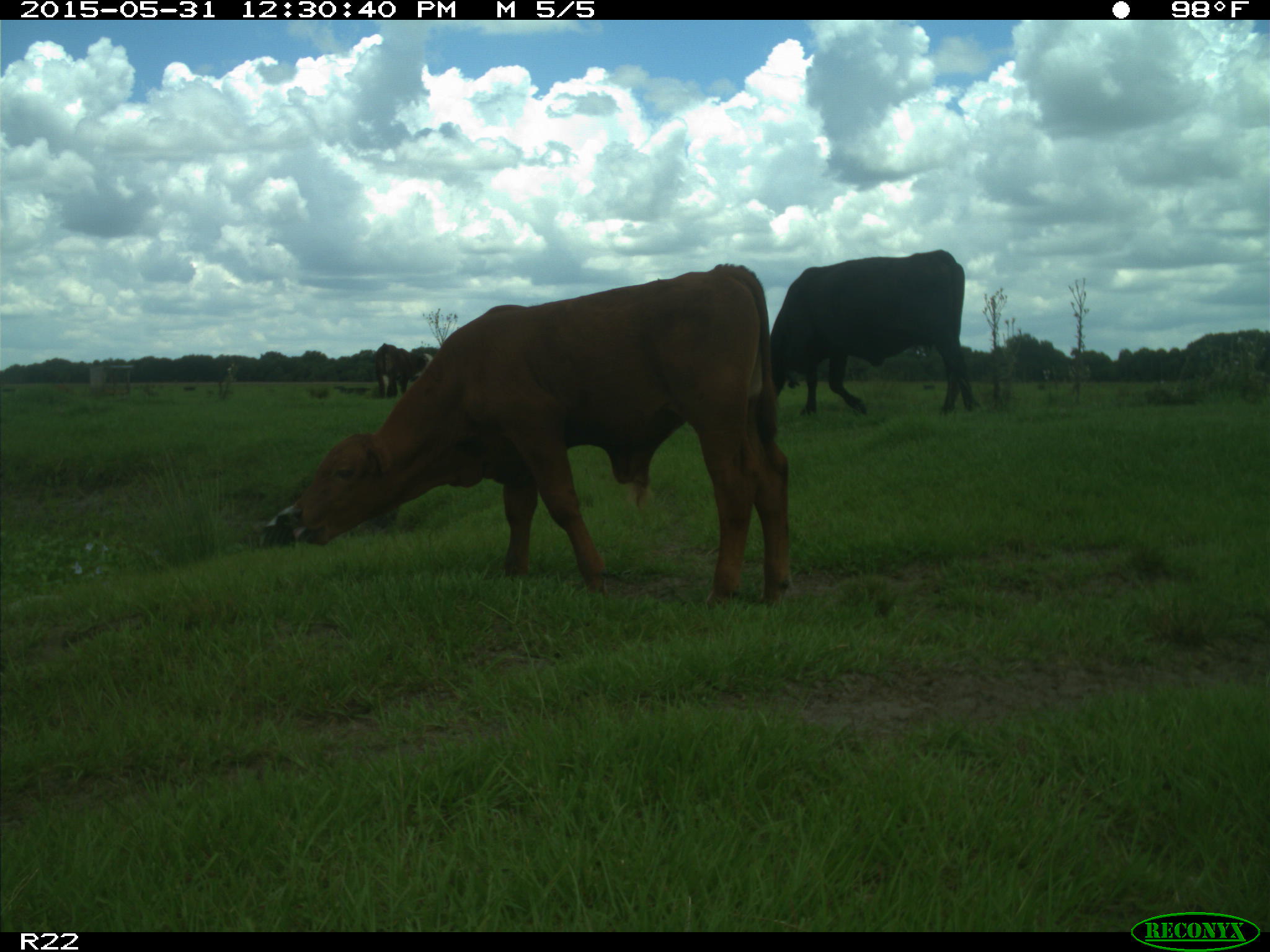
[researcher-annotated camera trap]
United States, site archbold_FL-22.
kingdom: Animalia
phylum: Chordata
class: Mammalia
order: Artiodactyla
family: Bovidae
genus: Bos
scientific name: Bos taurus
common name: domestic cow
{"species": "Bos taurus (domestic cow)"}